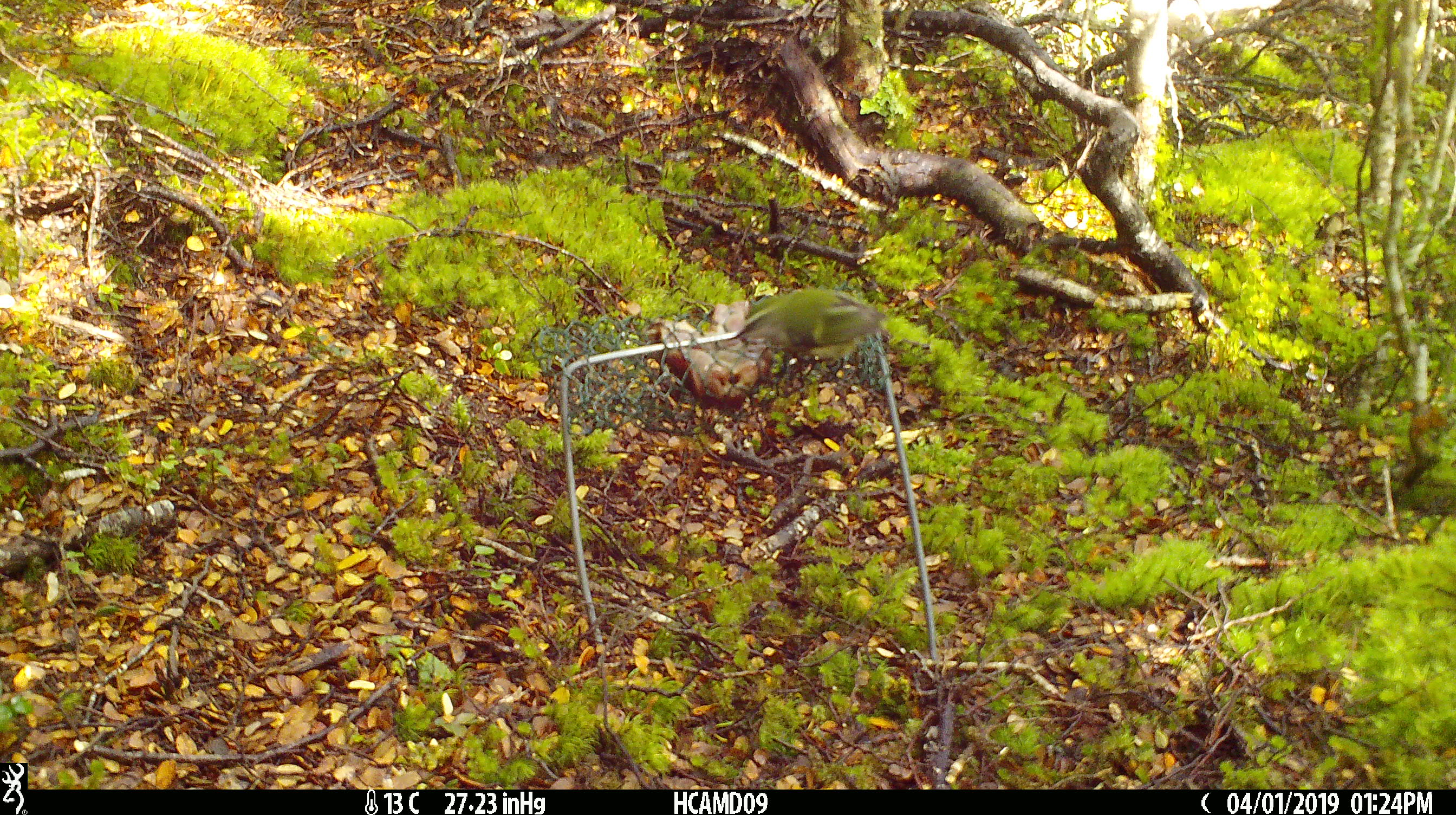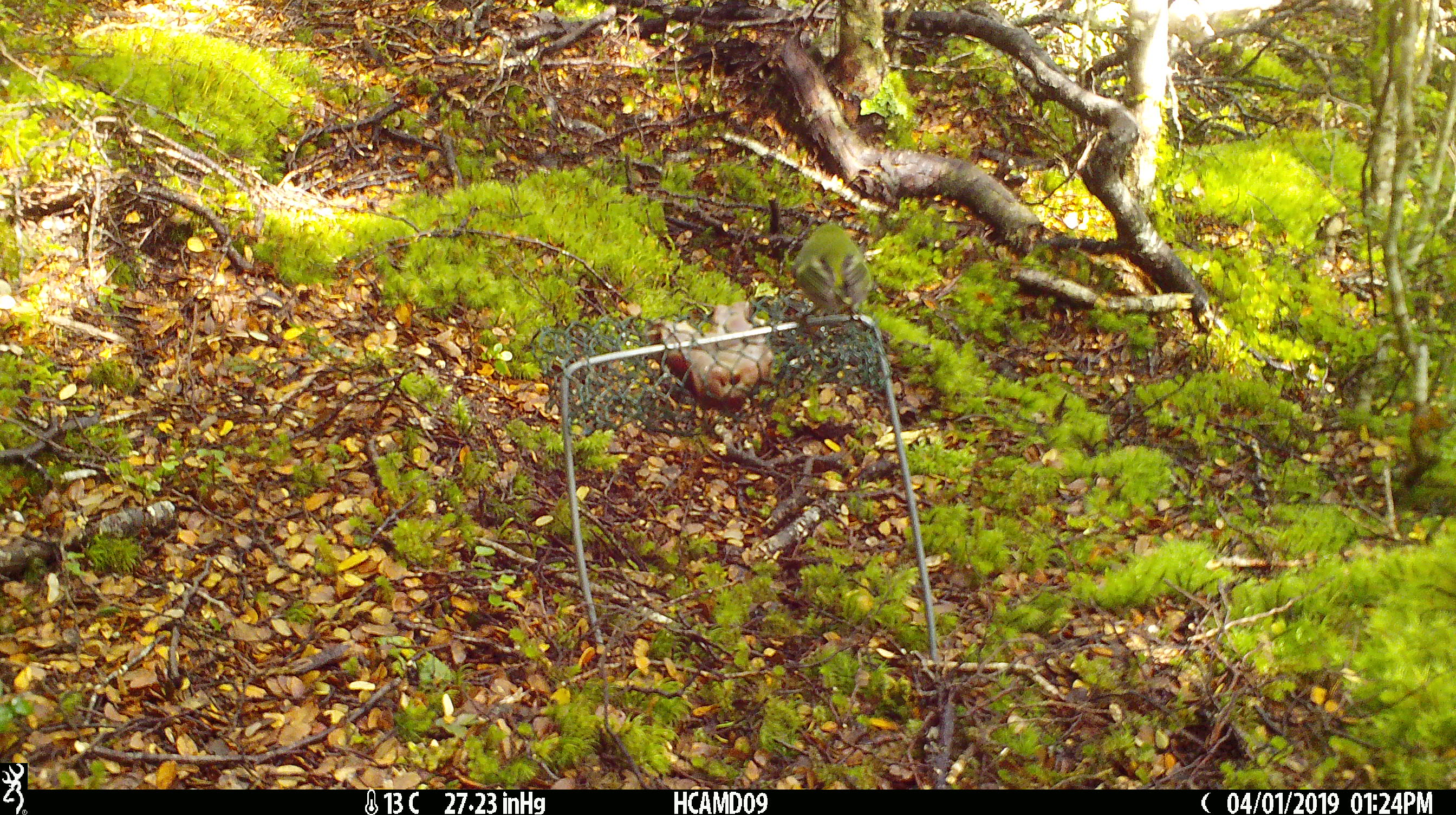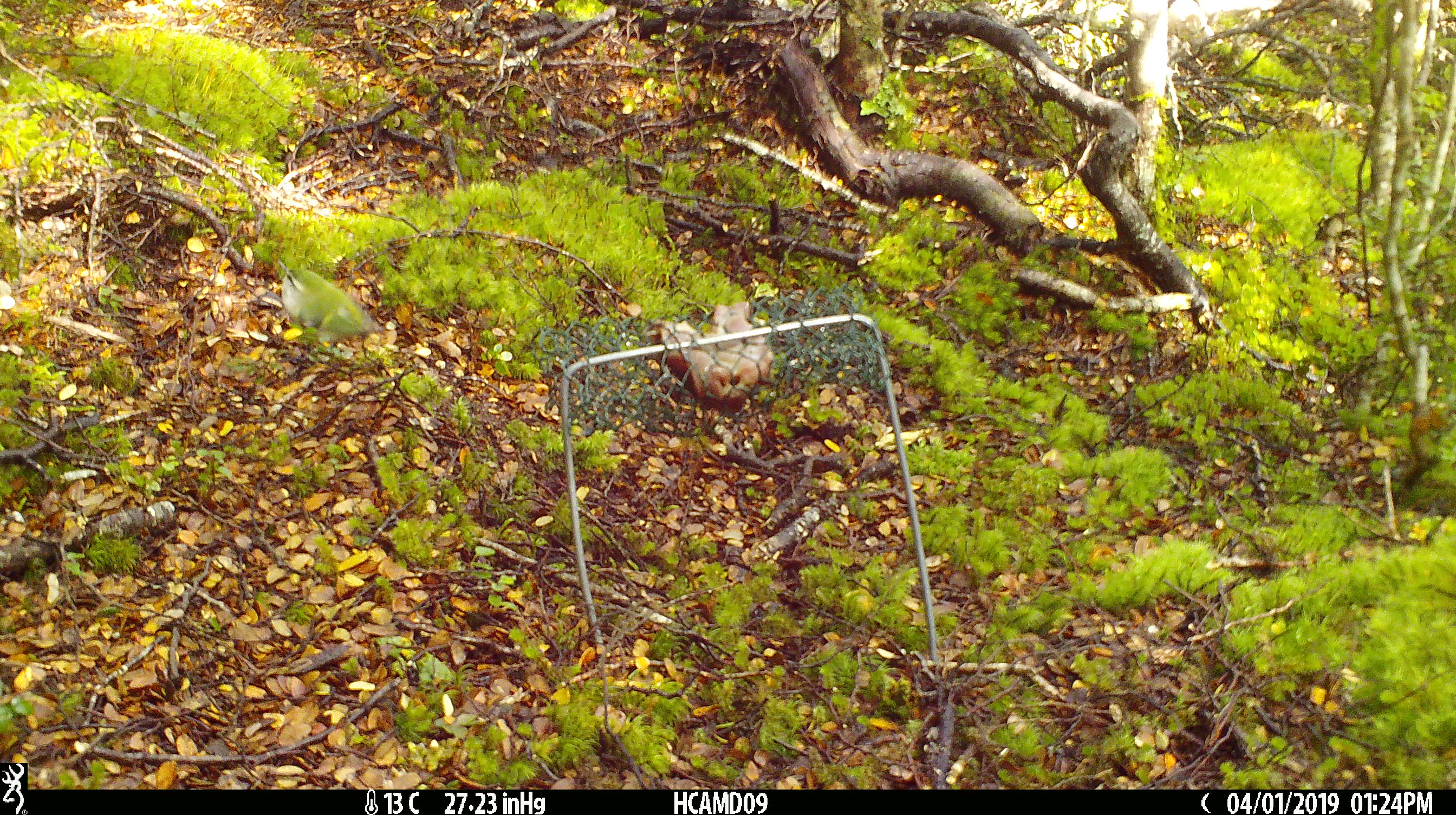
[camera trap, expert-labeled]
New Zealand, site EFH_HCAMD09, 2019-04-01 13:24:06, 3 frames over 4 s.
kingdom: Animalia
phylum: Chordata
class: Aves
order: Passeriformes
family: Acanthisittidae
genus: Acanthisitta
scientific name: Acanthisitta chloris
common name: rifleman